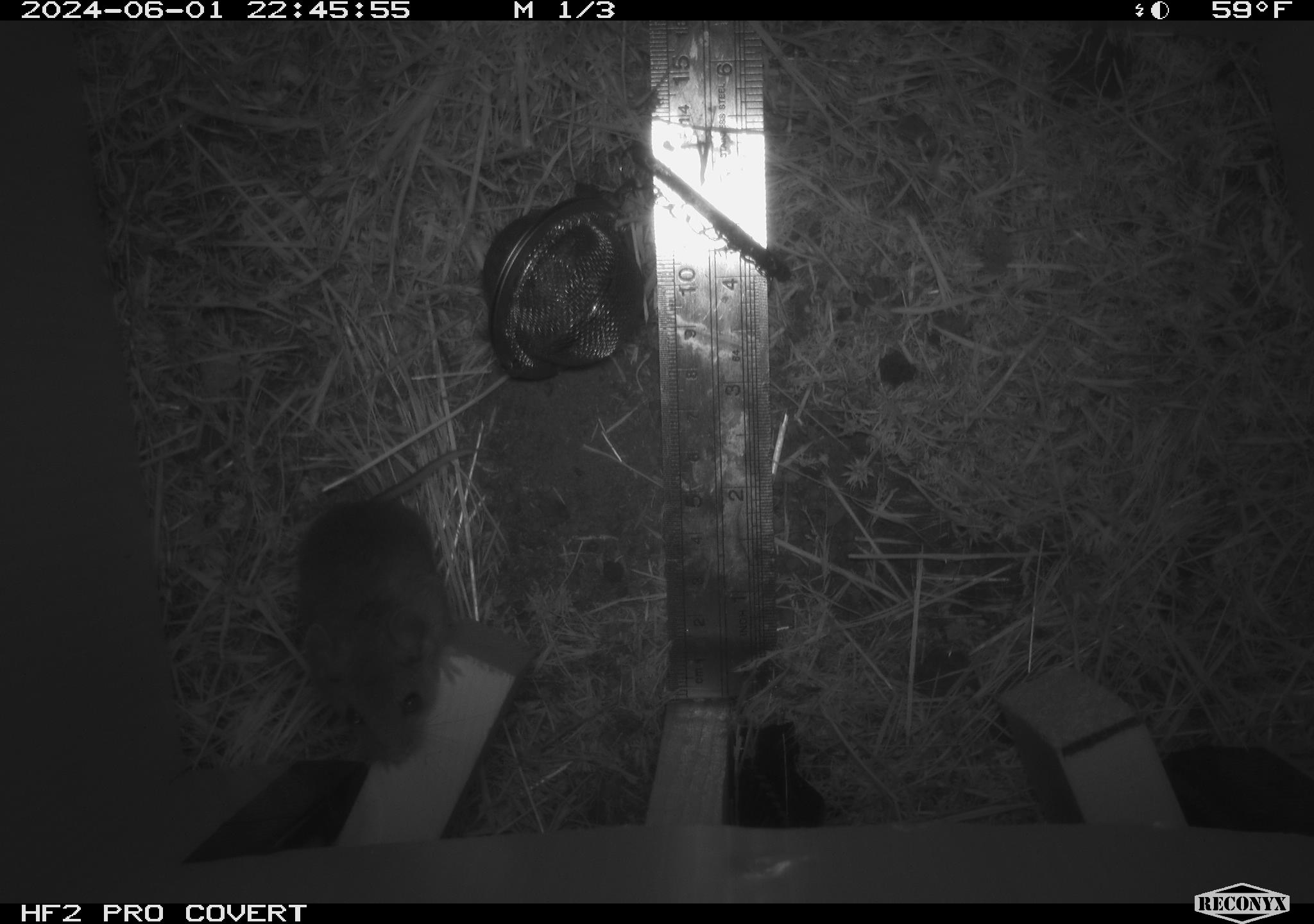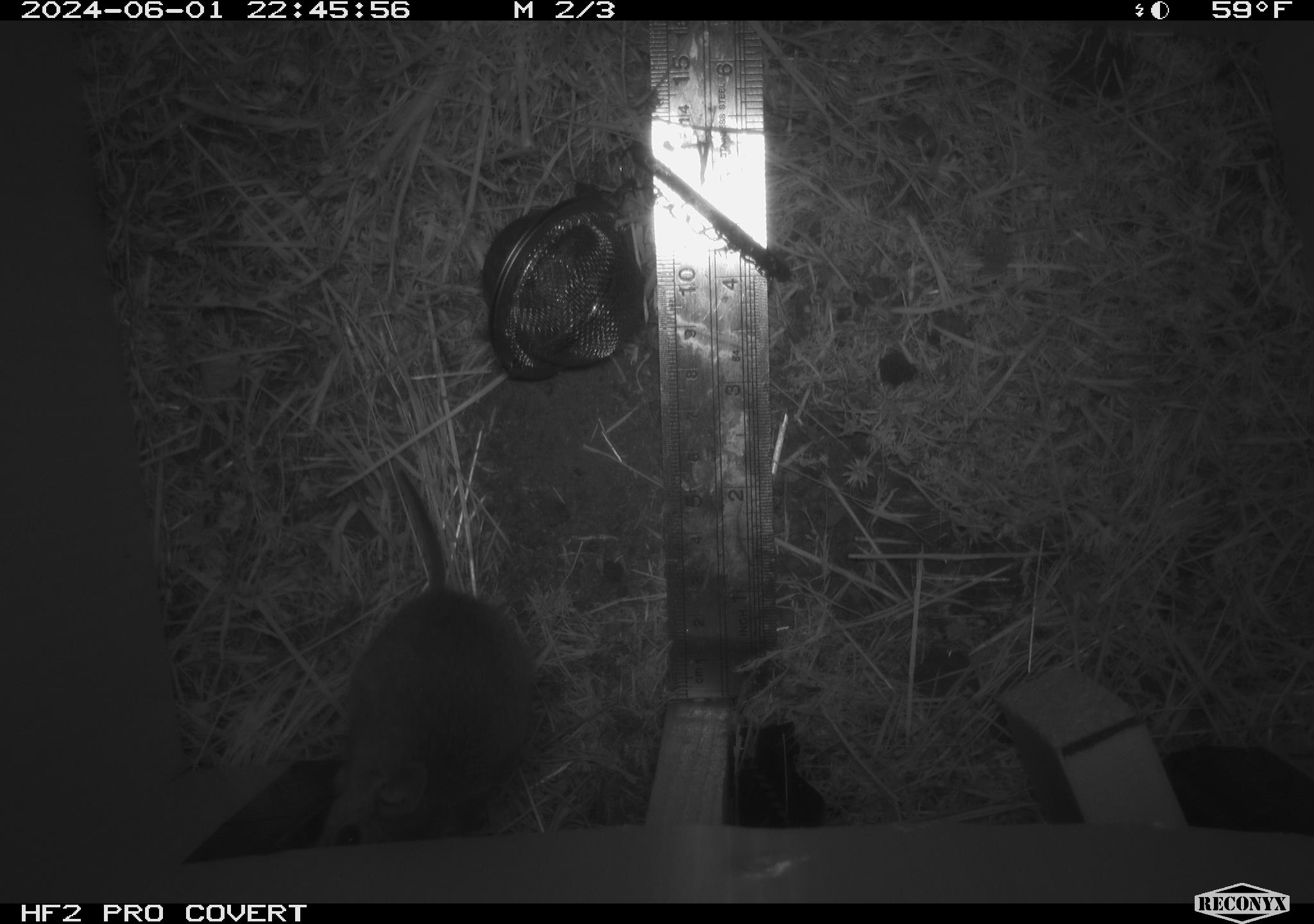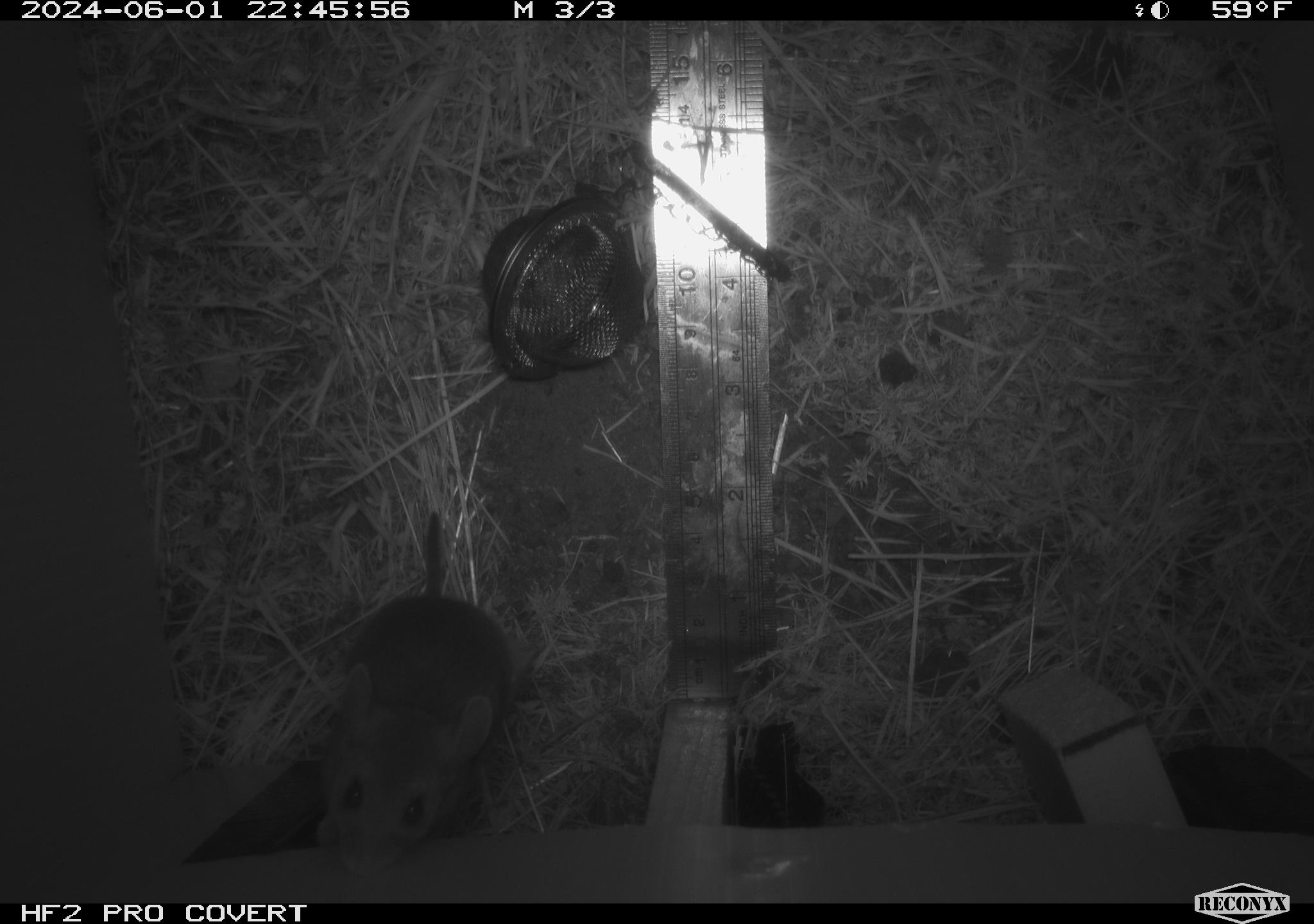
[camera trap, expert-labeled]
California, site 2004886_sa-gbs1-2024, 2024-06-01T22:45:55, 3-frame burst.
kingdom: Animalia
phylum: Chordata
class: Mammalia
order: Rodentia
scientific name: Rodentia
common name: mouse species